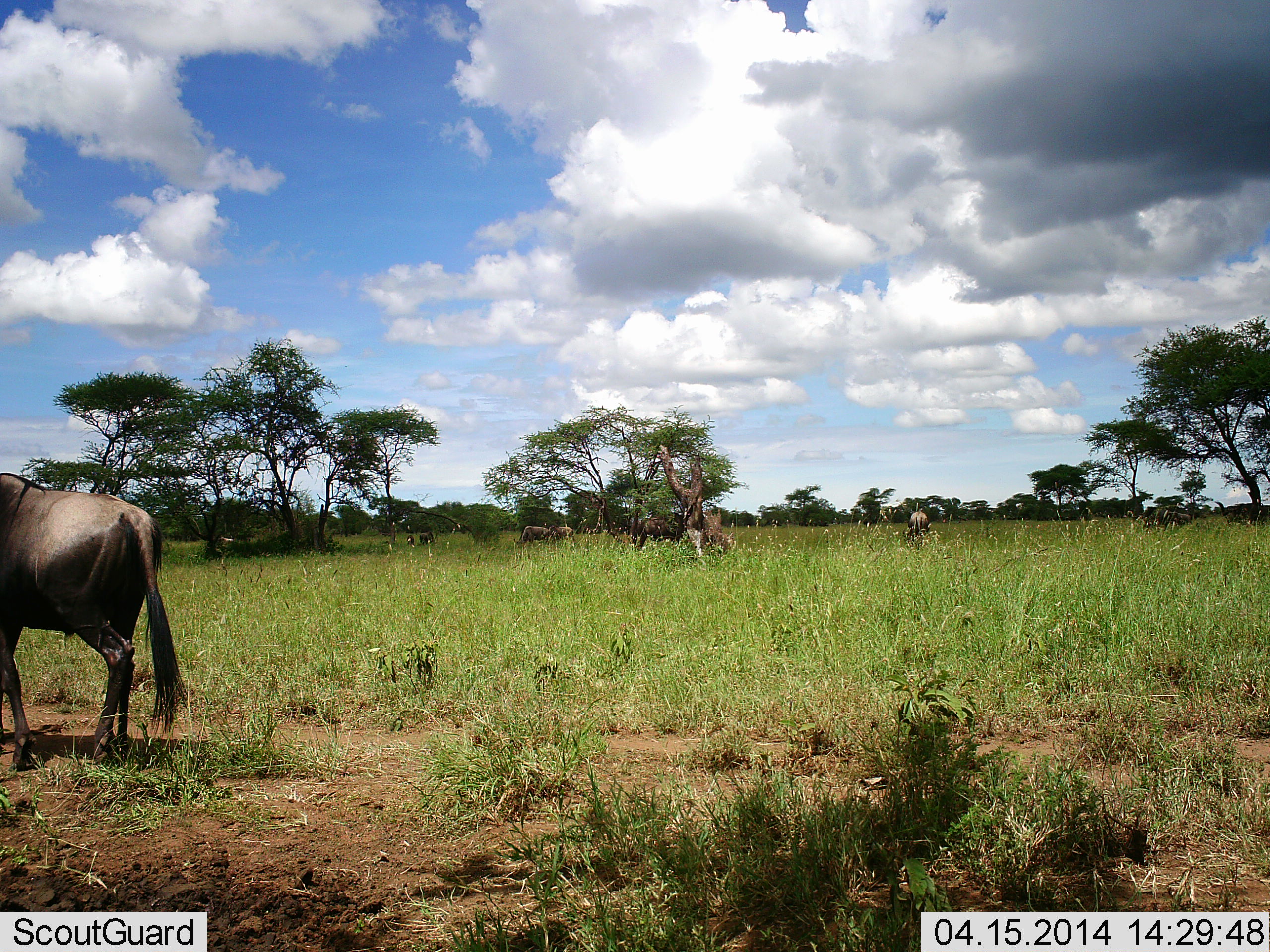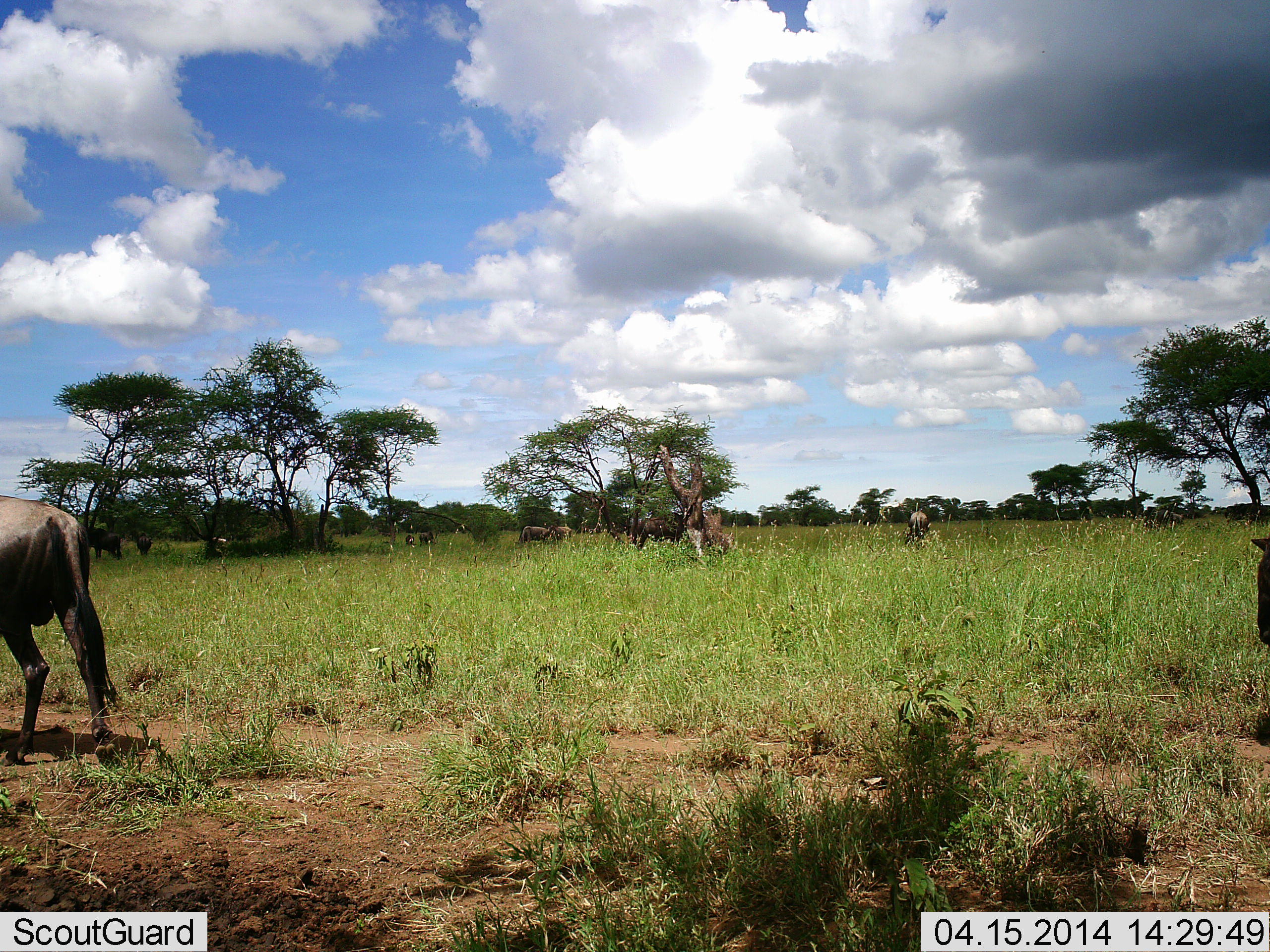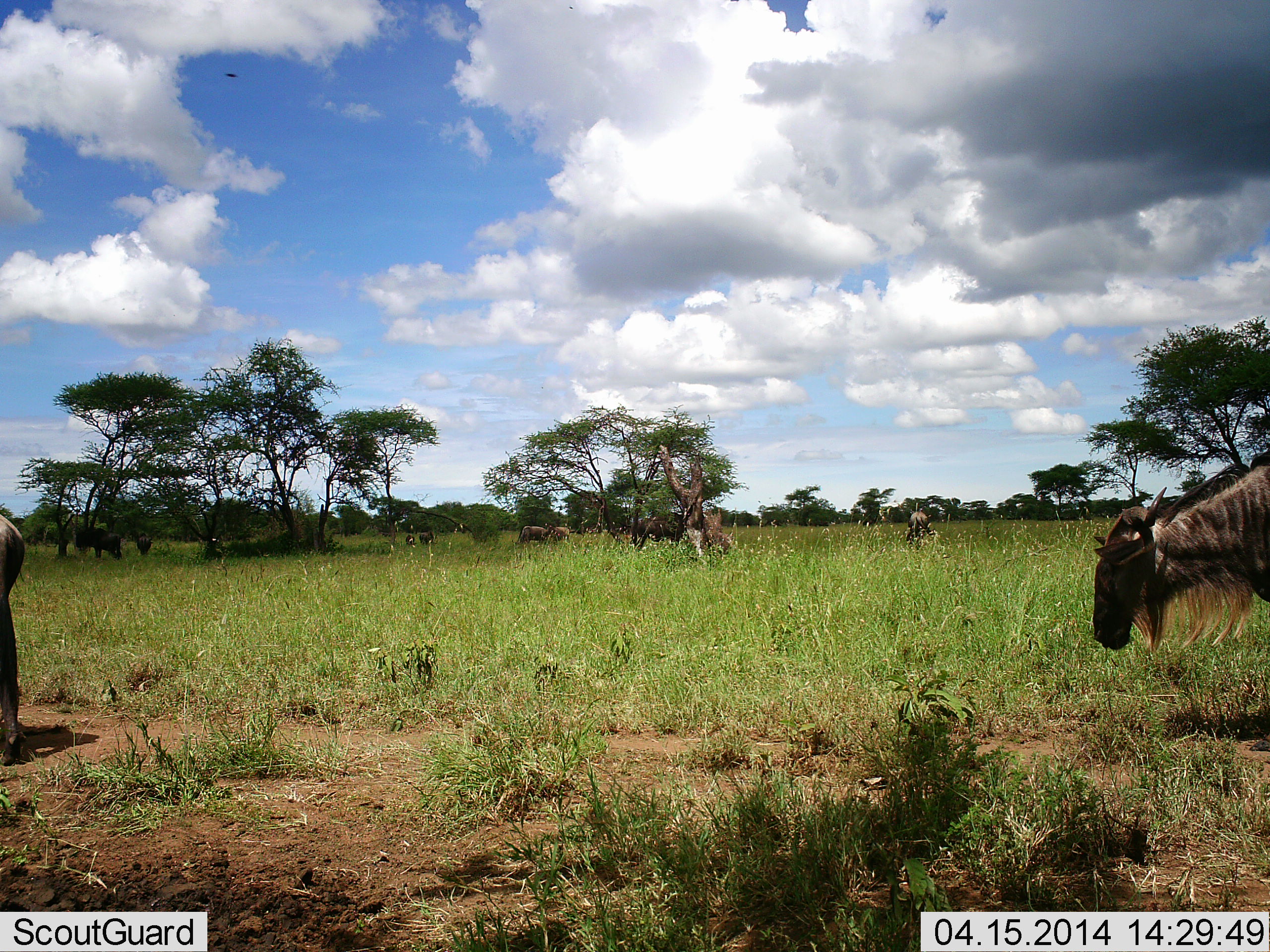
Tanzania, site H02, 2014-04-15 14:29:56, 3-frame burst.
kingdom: Animalia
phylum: Chordata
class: Mammalia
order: Artiodactyla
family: Bovidae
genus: Connochaetes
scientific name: Connochaetes taurinus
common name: blue wildebeest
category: wildebeest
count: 8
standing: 30%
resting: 0%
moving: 90%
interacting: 0%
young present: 0%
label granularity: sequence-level